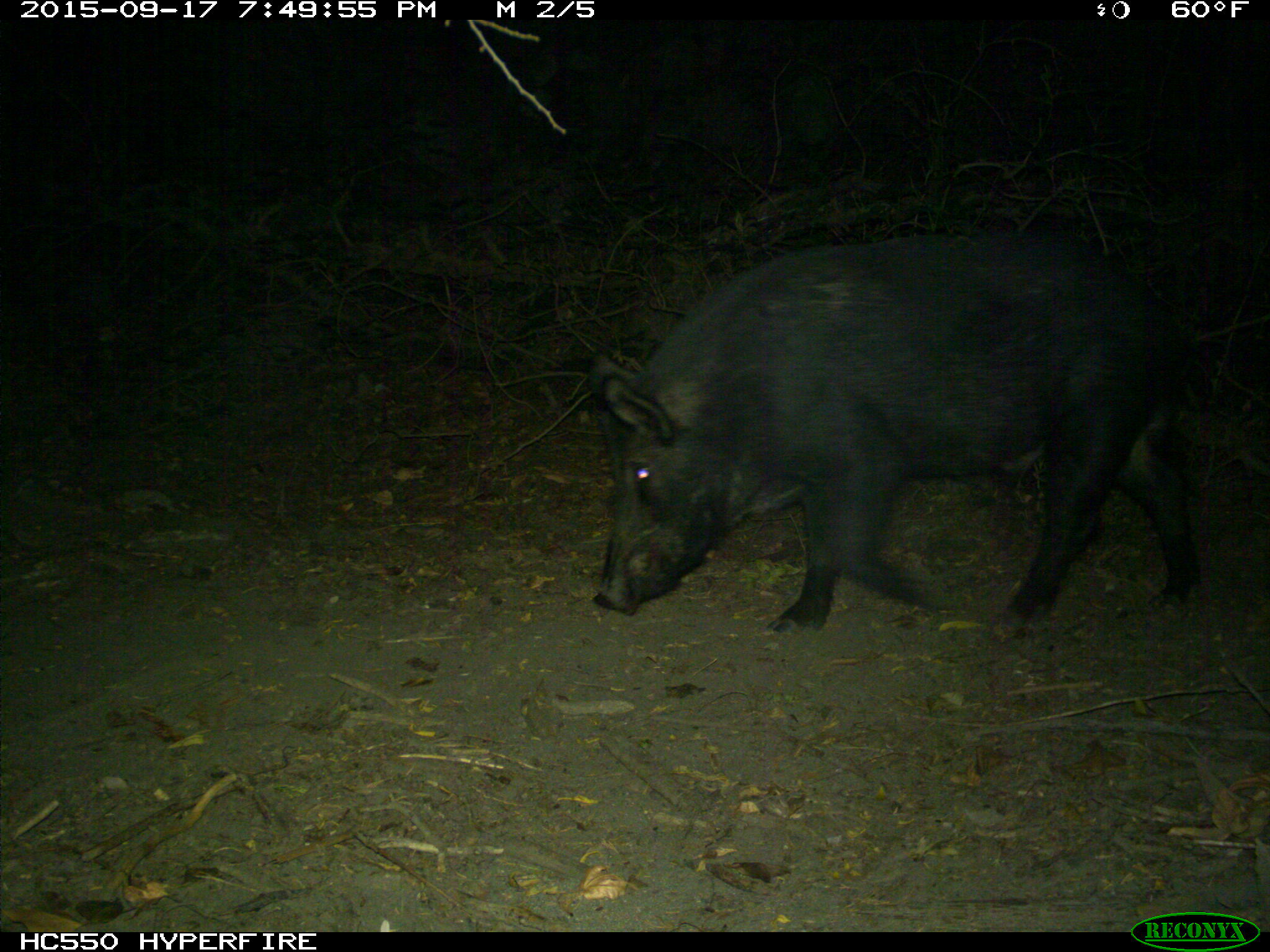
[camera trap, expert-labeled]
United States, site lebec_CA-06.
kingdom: Animalia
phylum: Chordata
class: Mammalia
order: Artiodactyla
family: Suidae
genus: Sus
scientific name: Sus scrofa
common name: wild boar